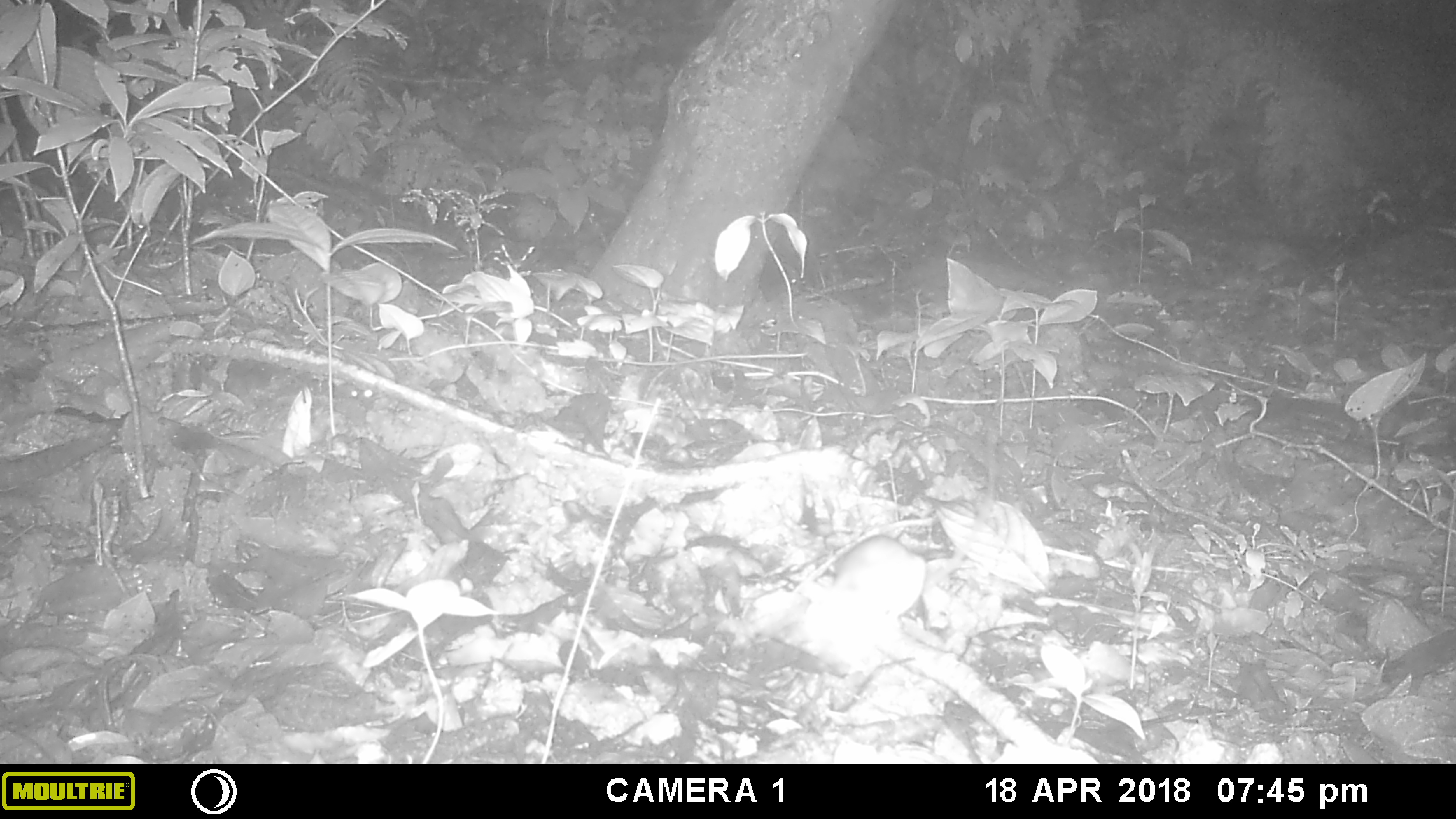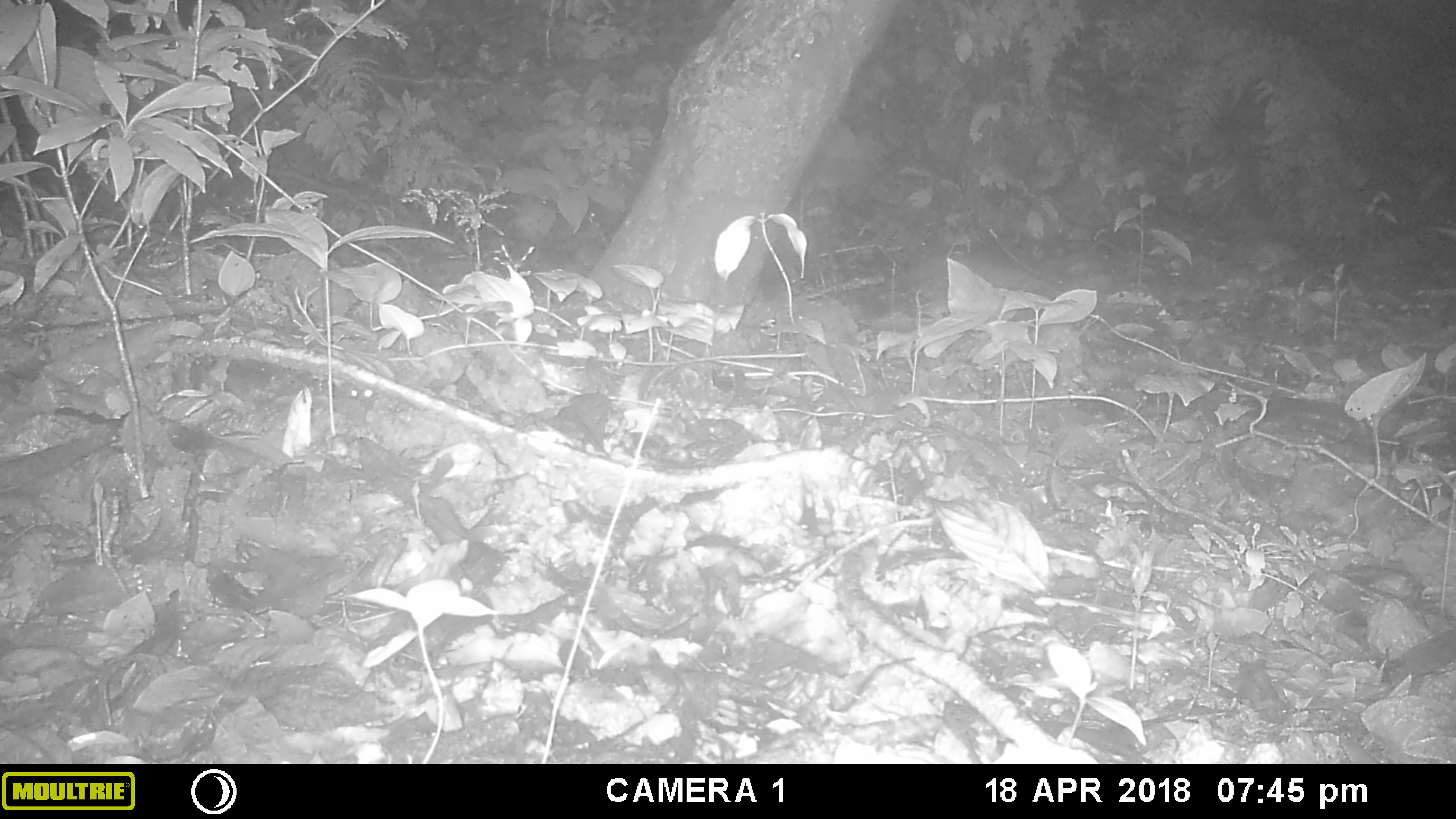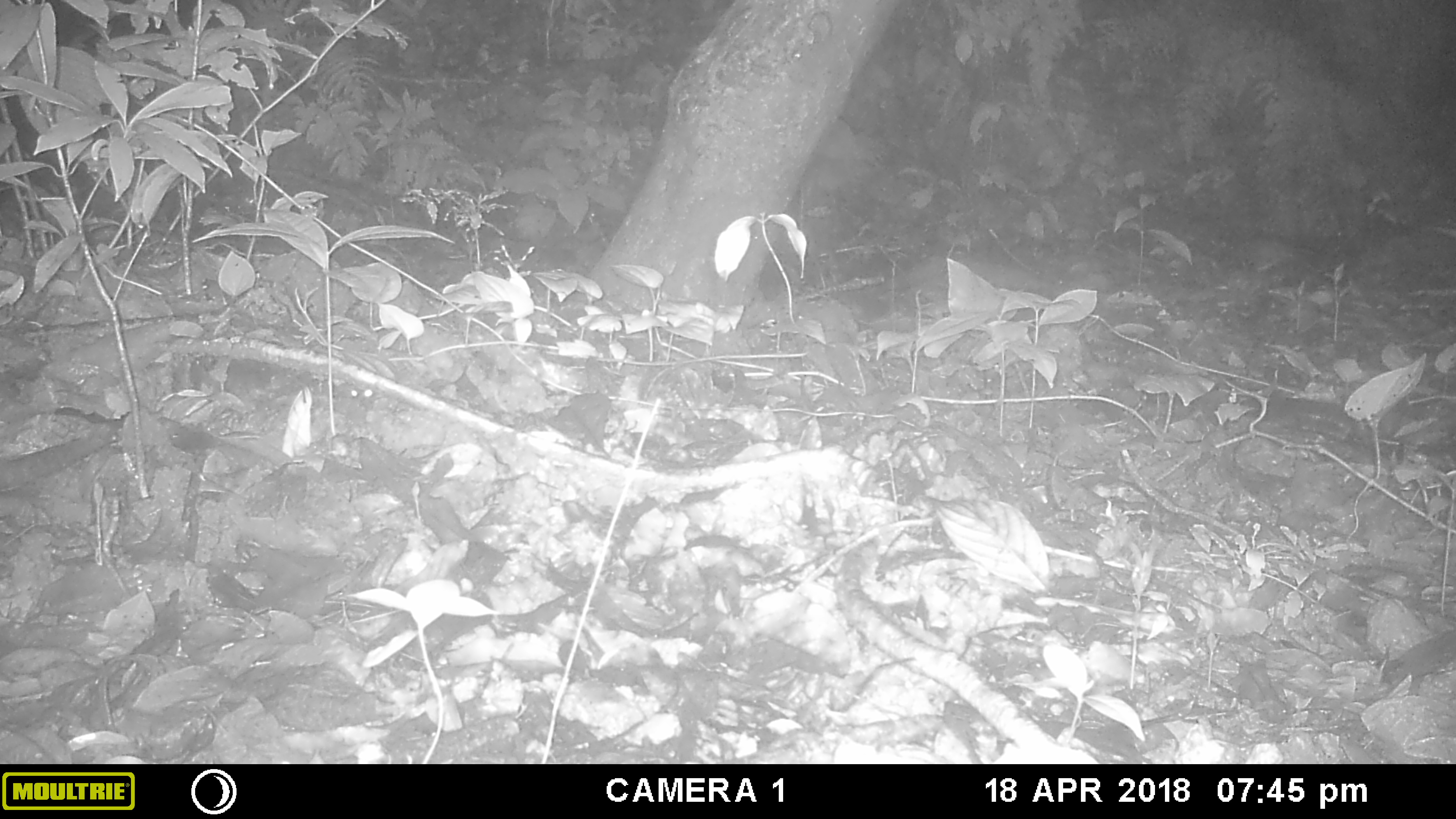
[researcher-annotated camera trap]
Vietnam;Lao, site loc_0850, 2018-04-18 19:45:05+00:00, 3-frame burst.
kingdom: Animalia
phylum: Chordata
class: Mammalia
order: Rodentia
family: Muridae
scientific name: Muridae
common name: old-world mice and rats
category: unidentified murid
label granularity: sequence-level